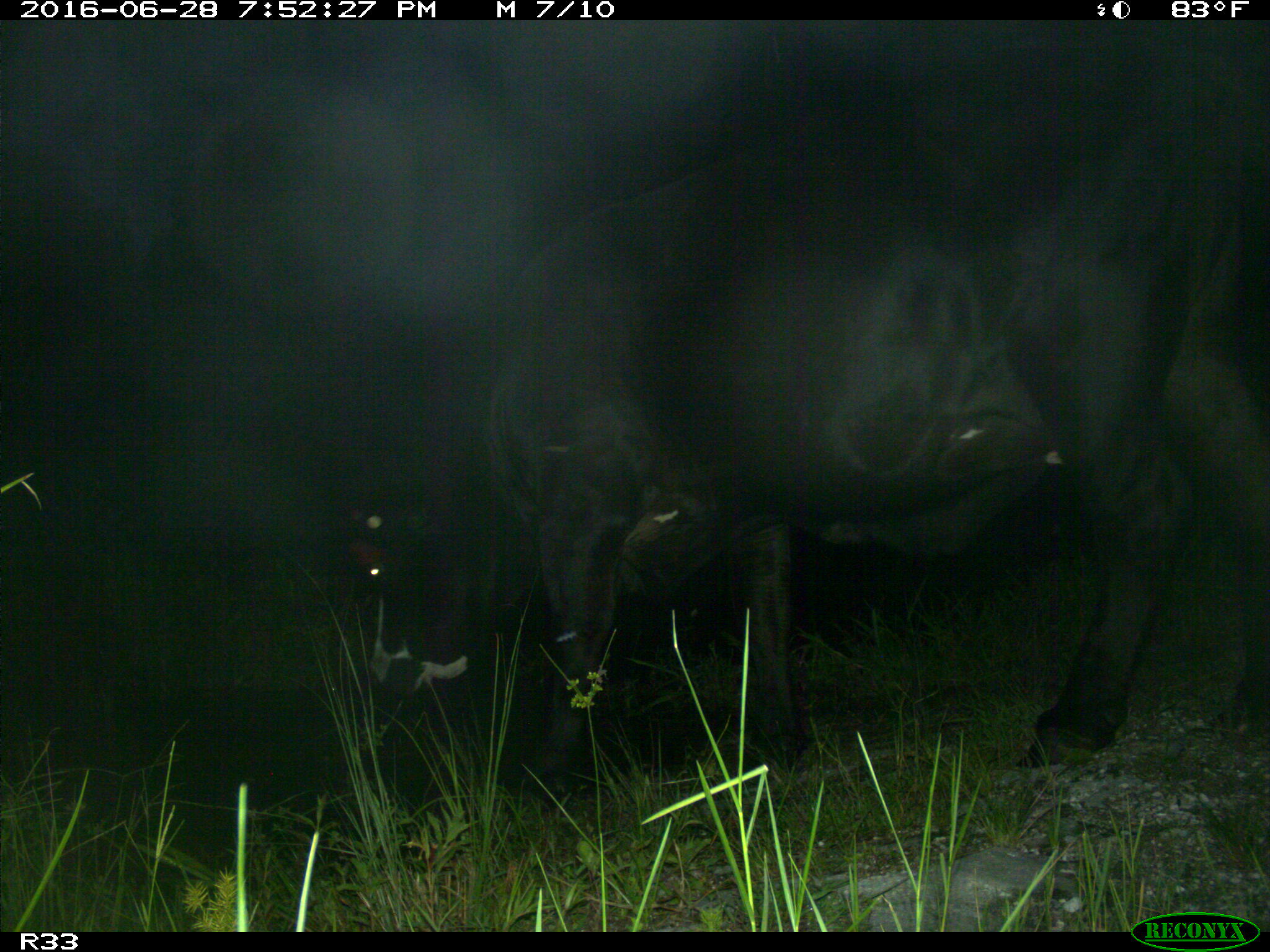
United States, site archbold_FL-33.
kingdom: Animalia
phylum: Chordata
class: Mammalia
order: Artiodactyla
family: Bovidae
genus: Bos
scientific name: Bos taurus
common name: domestic cow